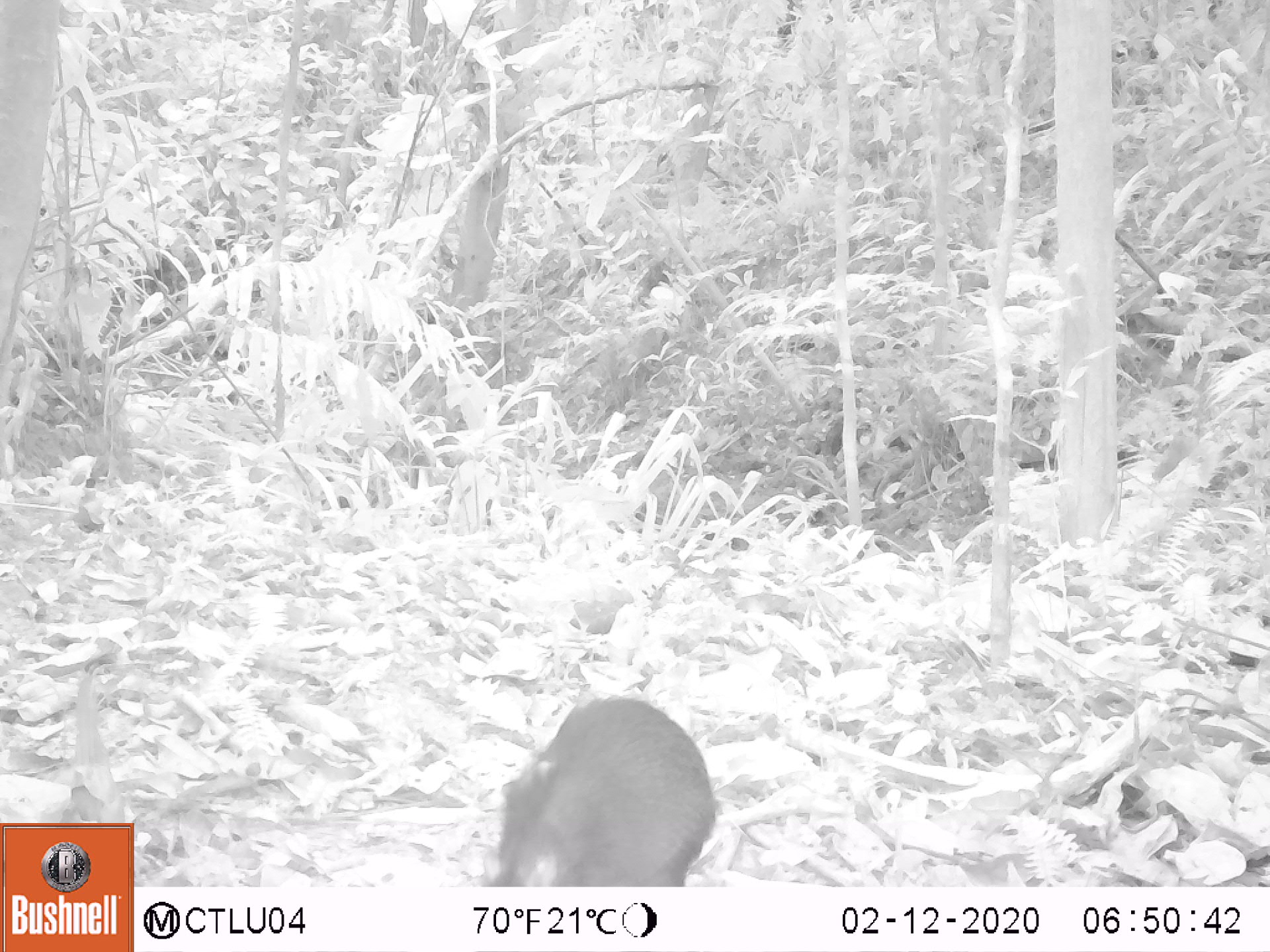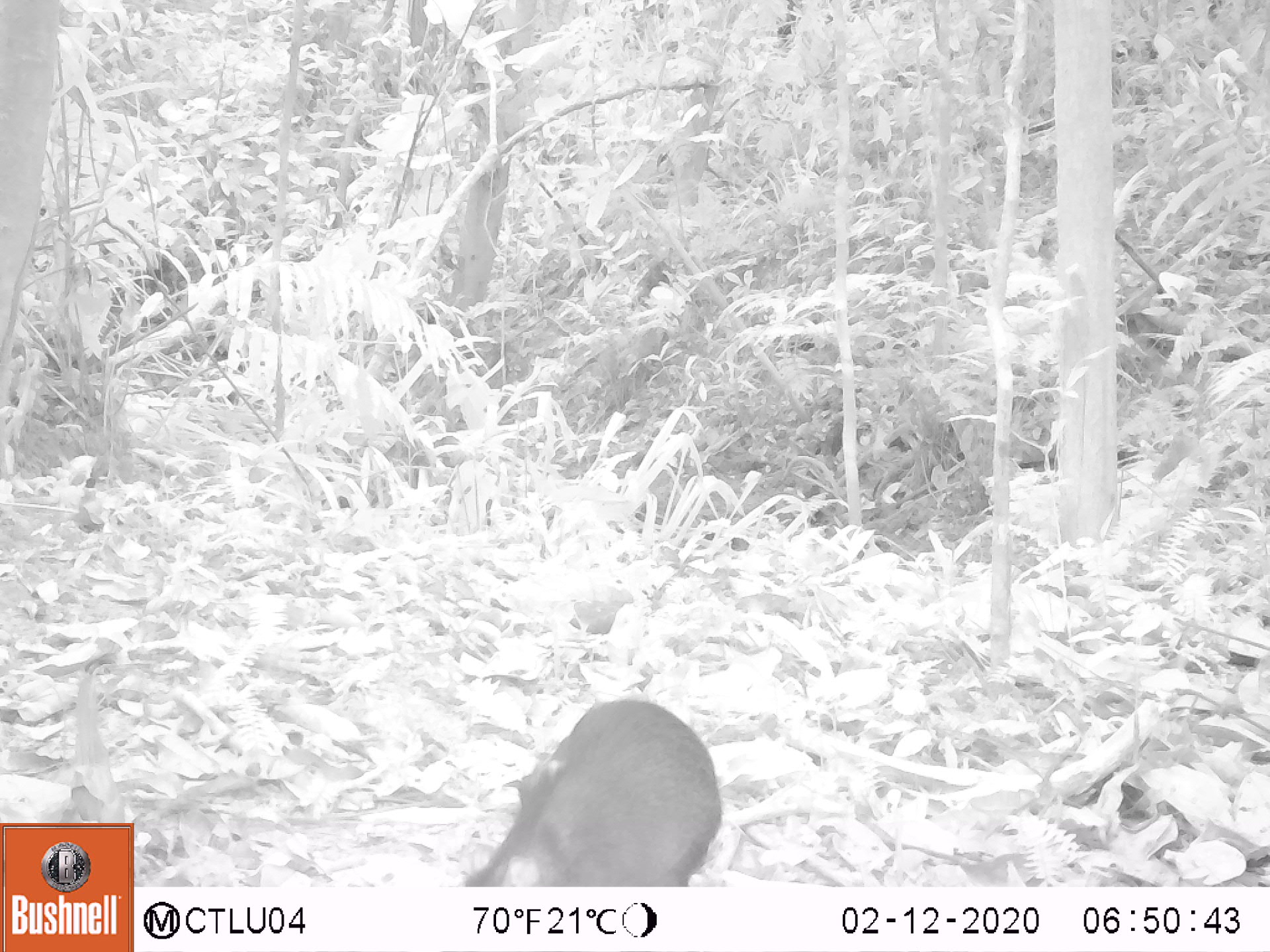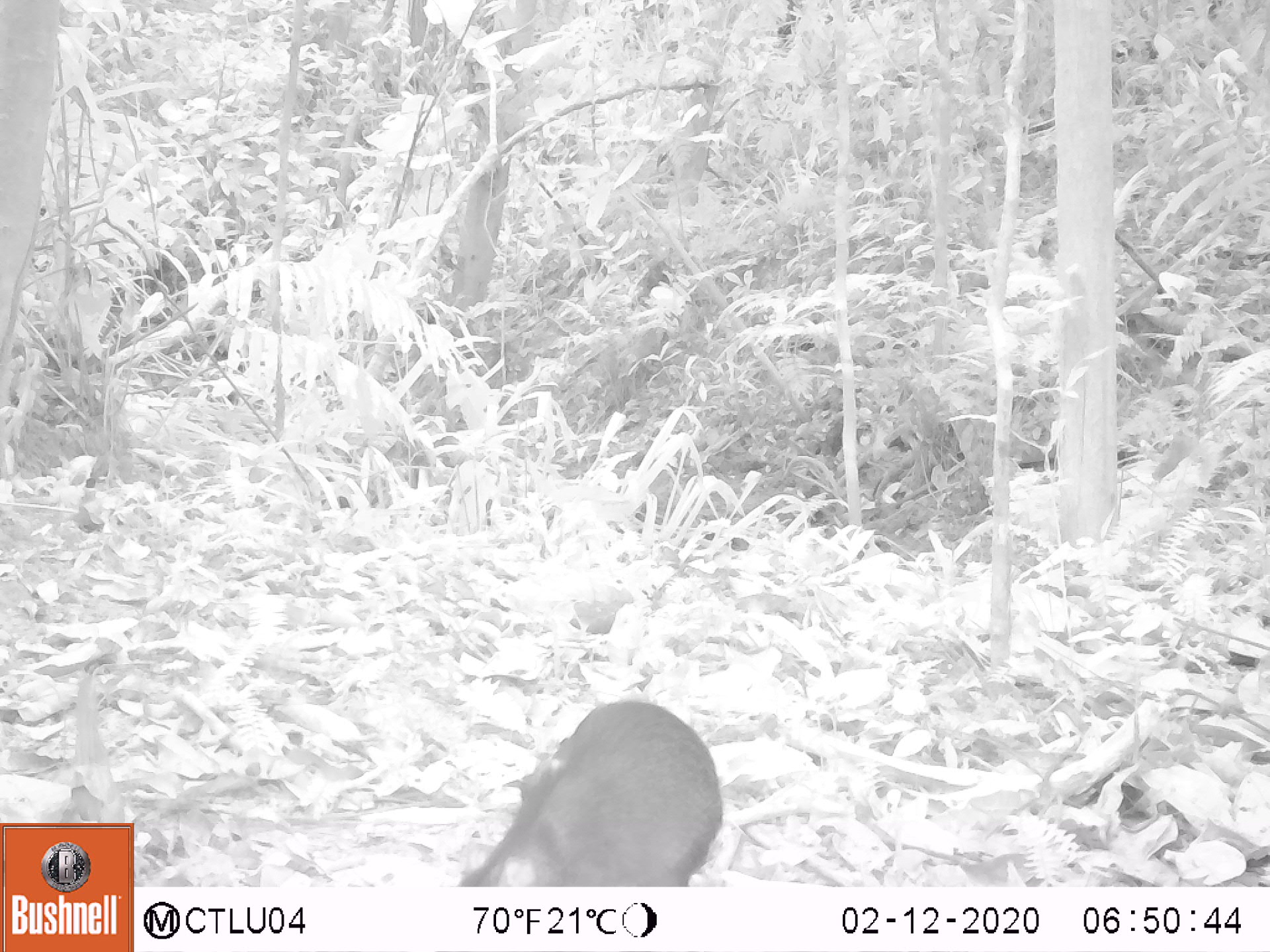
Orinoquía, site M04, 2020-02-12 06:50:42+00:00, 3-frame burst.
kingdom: Animalia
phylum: Chordata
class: Mammalia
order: Rodentia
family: Dasyproctidae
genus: Dasyprocta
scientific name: Dasyprocta fuliginosa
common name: black agouti